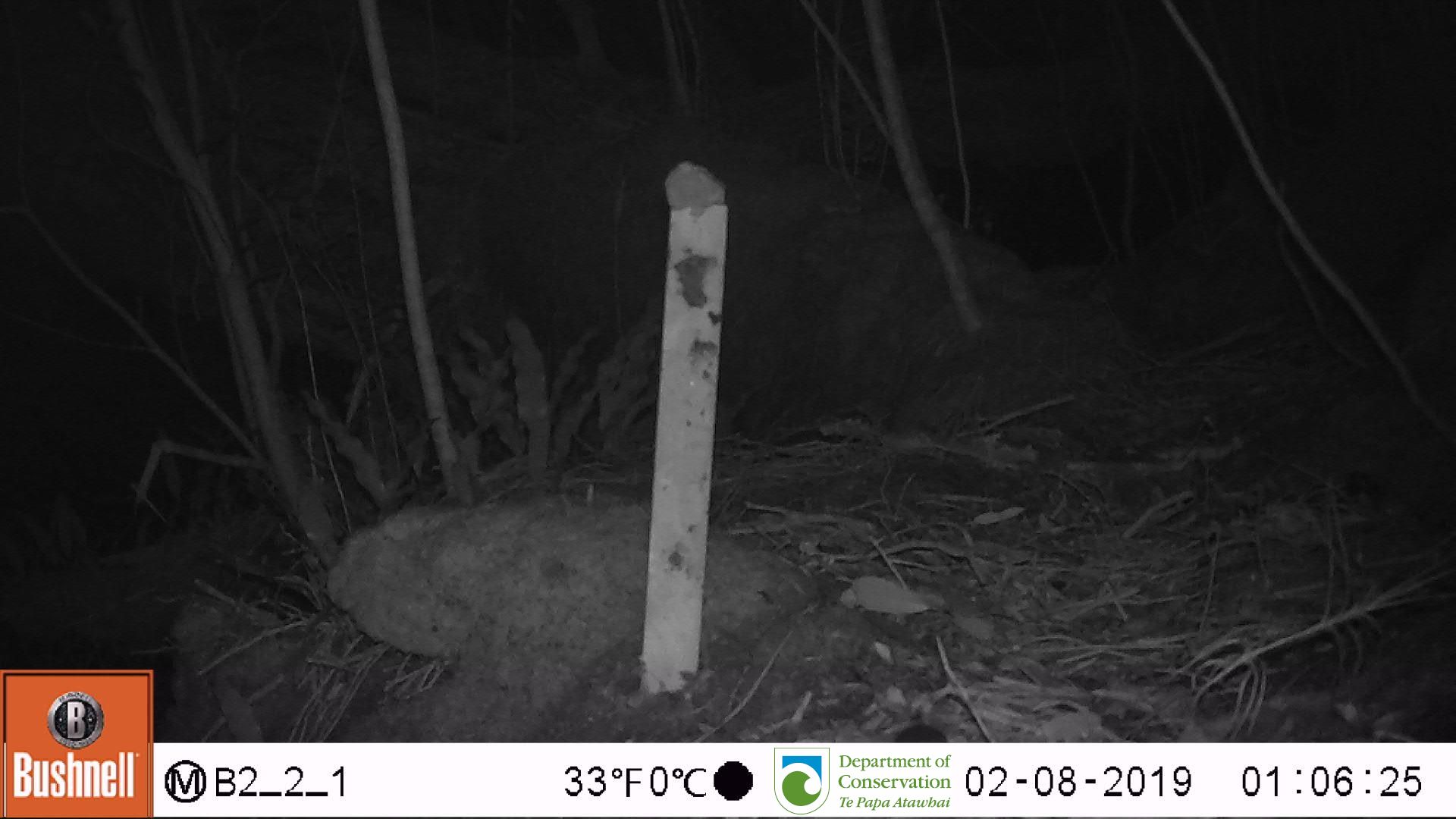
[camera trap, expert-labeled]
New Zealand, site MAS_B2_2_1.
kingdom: Animalia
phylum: Chordata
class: Mammalia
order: Rodentia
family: Muridae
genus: Mus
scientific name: Mus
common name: mouse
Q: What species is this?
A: Mouse (Mus).